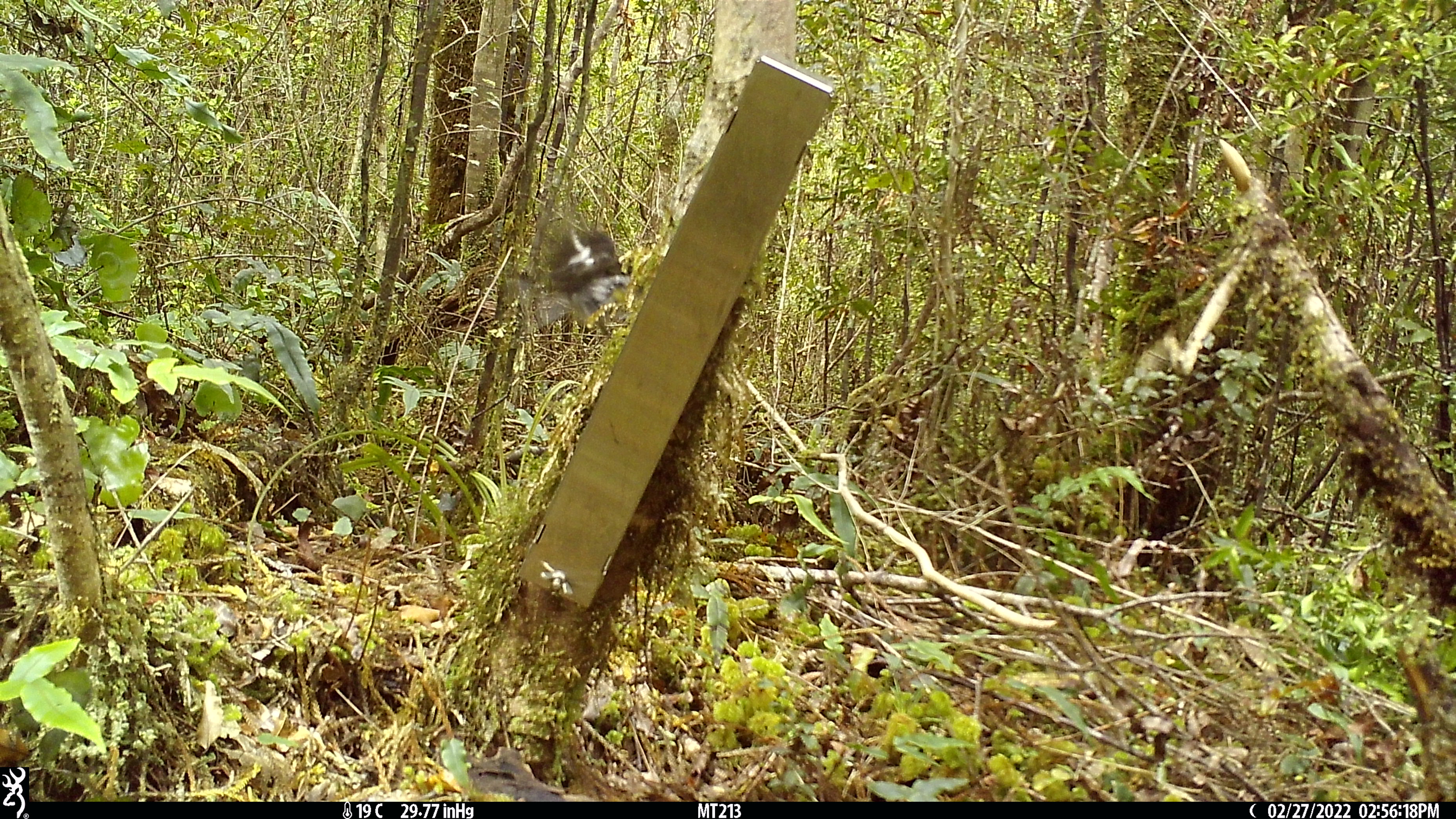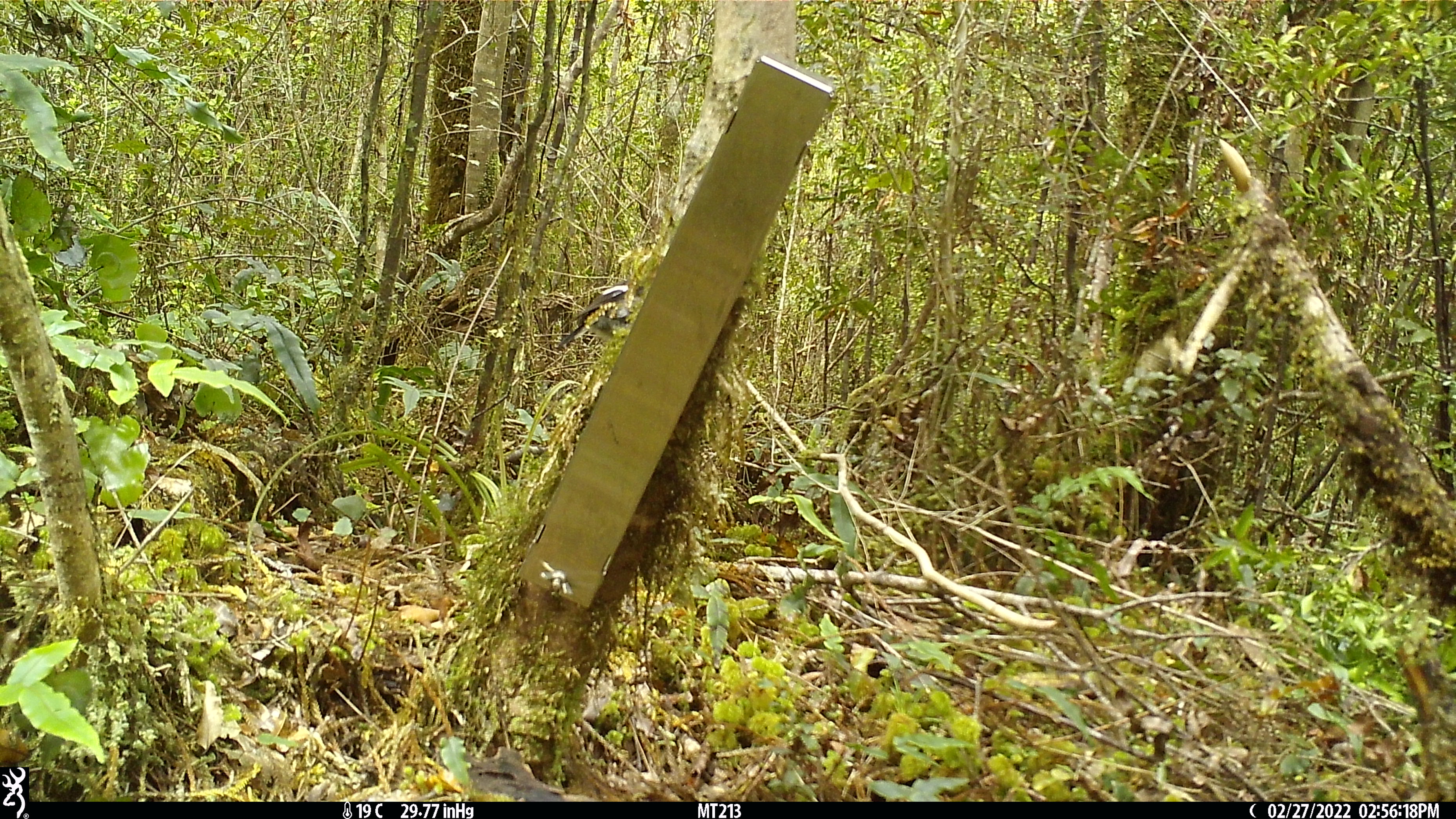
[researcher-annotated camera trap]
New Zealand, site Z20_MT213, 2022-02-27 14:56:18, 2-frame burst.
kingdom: Animalia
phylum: Chordata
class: Aves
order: Passeriformes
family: Petroicidae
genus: Petroica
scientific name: Petroica macrocephala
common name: tomtit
Tomtit (Petroica macrocephala).